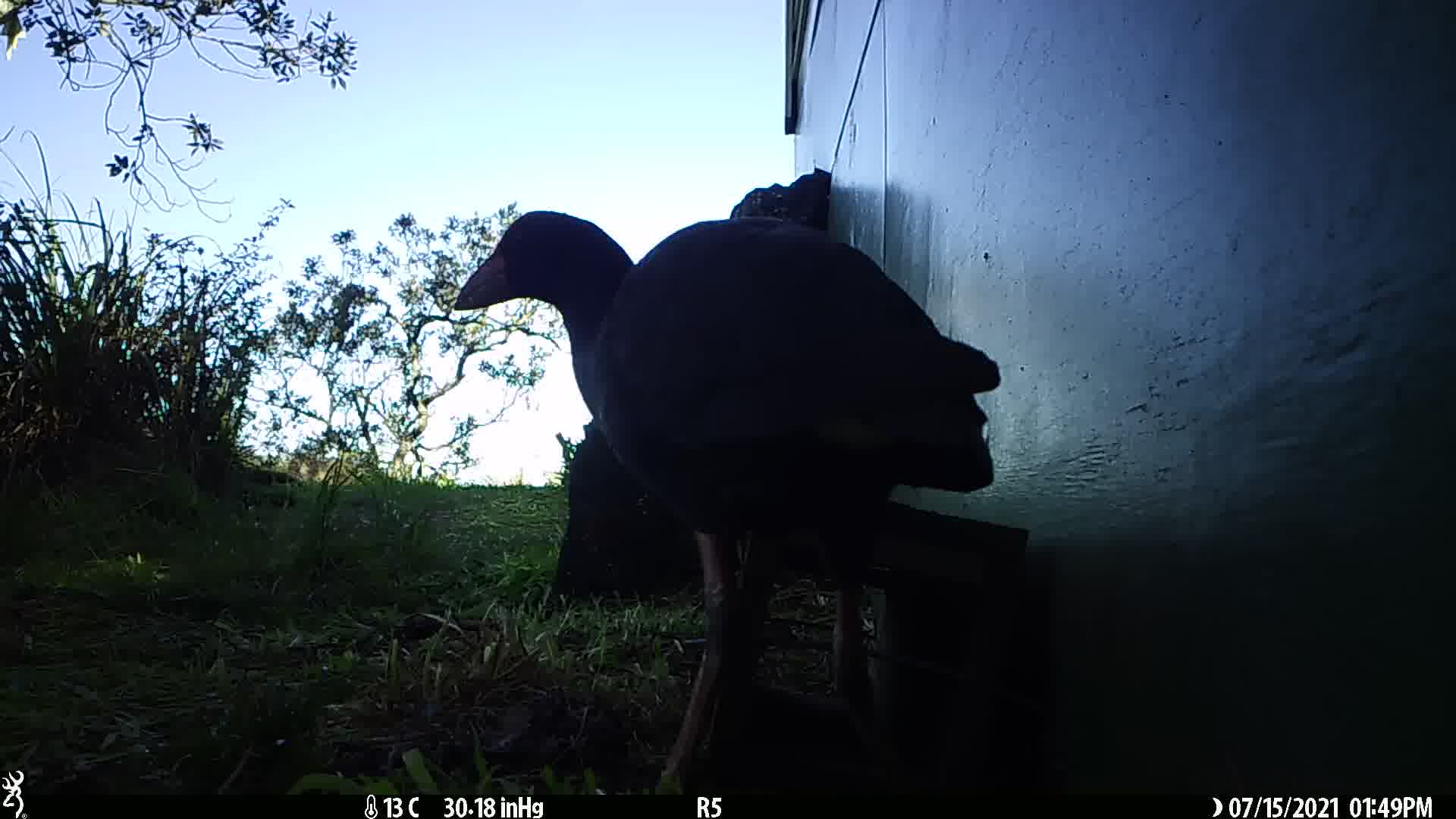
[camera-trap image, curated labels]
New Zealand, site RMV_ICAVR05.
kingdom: Animalia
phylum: Chordata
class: Aves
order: Gruiformes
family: Rallidae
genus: Porphyrio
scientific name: Porphyrio melanotus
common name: australasian swamphen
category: pukeko